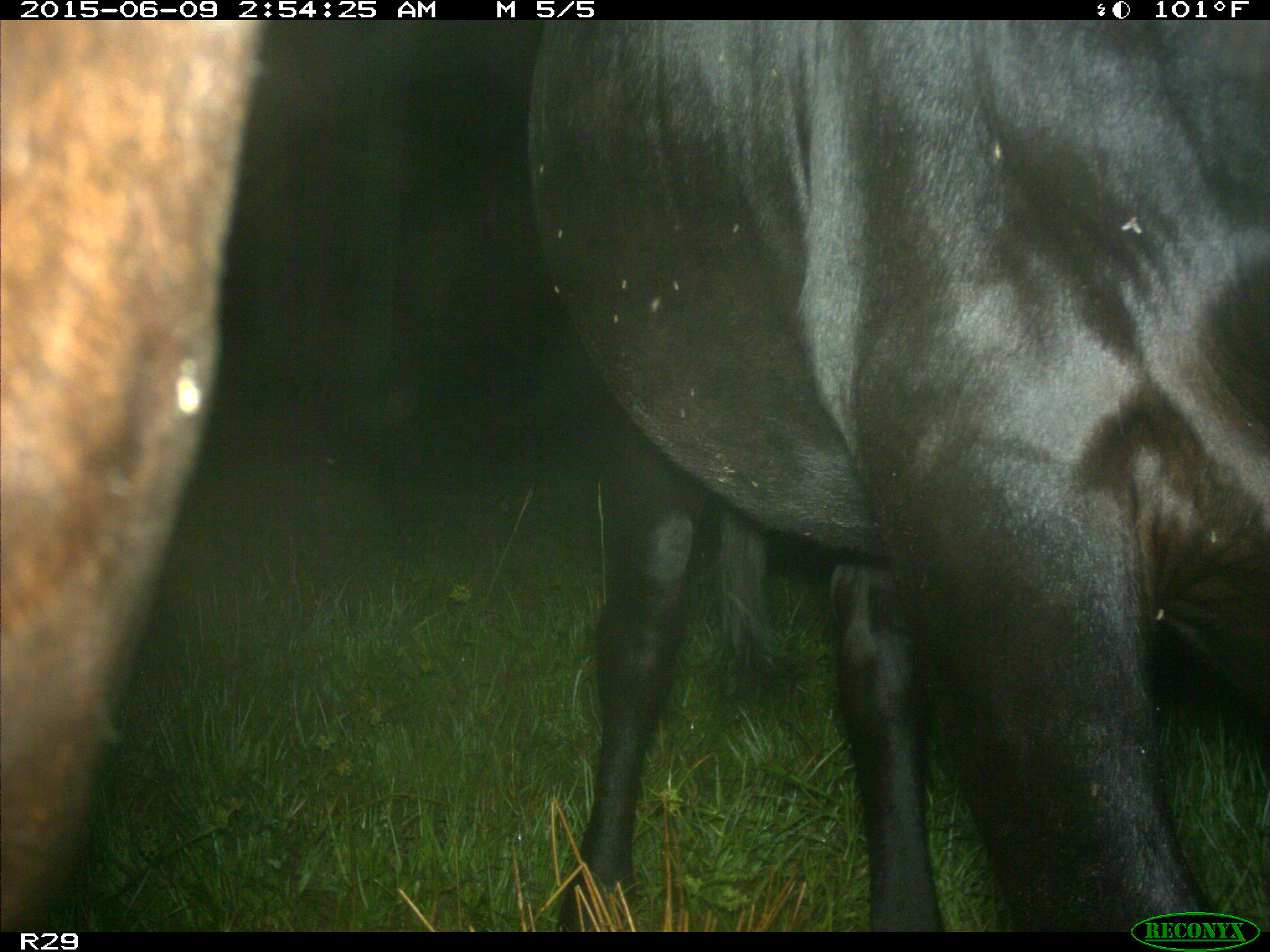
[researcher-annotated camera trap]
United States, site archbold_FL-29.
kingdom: Animalia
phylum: Chordata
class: Mammalia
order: Artiodactyla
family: Bovidae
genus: Bos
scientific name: Bos taurus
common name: domestic cow